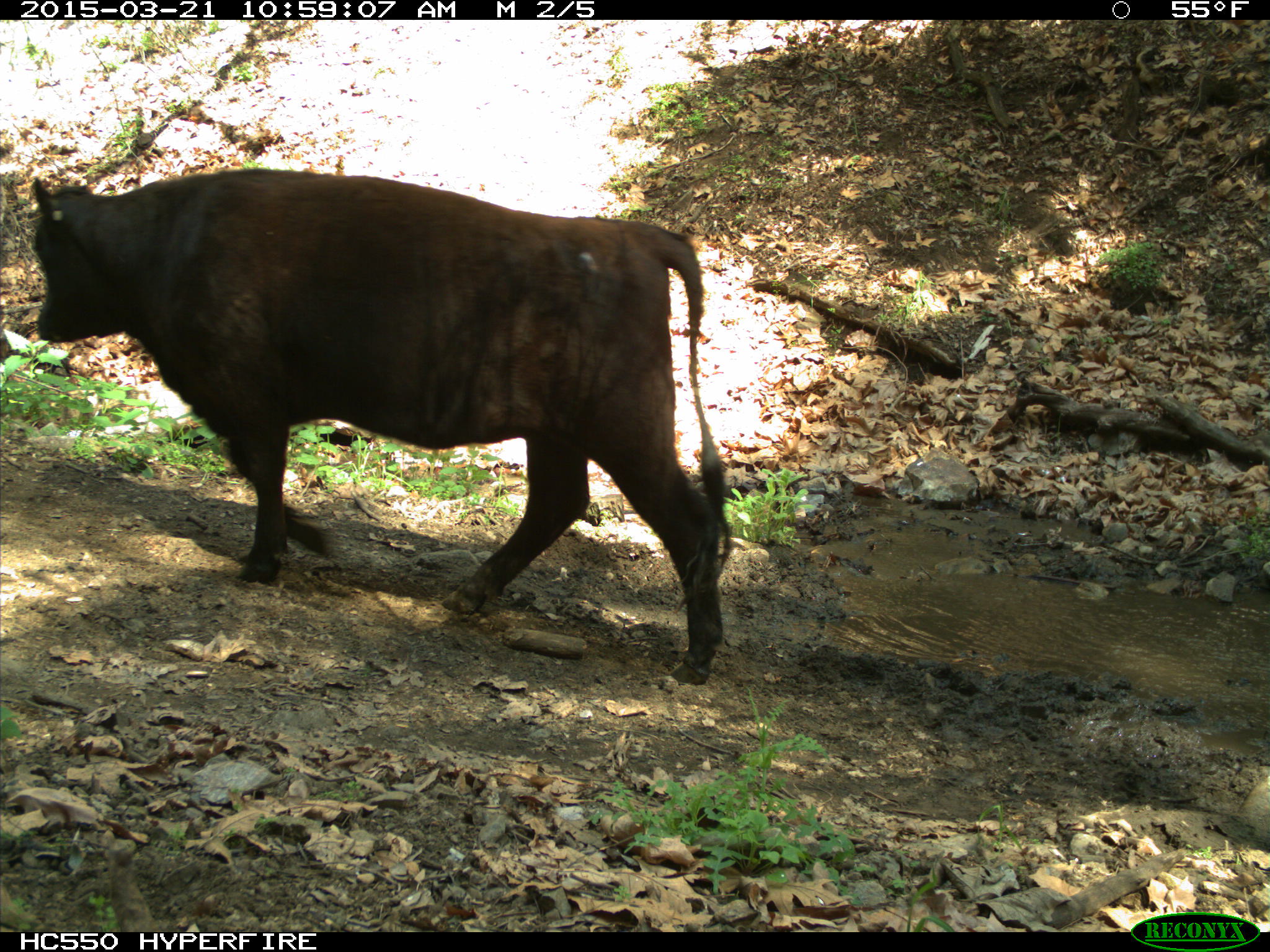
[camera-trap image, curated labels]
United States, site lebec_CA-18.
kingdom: Animalia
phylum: Chordata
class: Mammalia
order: Artiodactyla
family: Bovidae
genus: Bos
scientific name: Bos taurus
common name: domestic cow